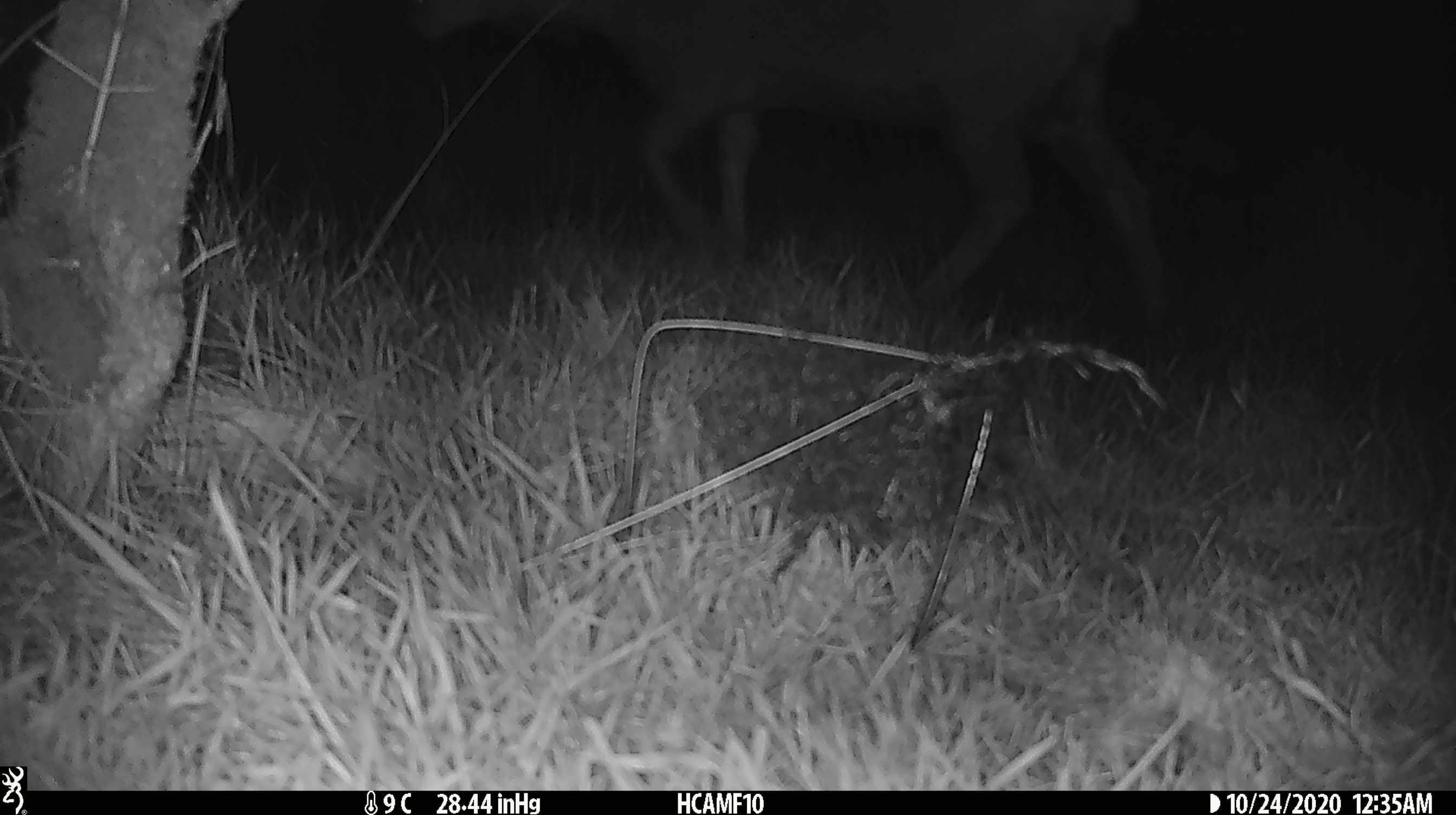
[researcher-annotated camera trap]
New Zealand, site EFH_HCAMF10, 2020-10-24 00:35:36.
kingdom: Animalia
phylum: Chordata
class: Mammalia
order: Artiodactyla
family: Bovidae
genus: Ovis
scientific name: Ovis aries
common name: domestic sheep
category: sheep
Sheep (domestic sheep) (Ovis aries).